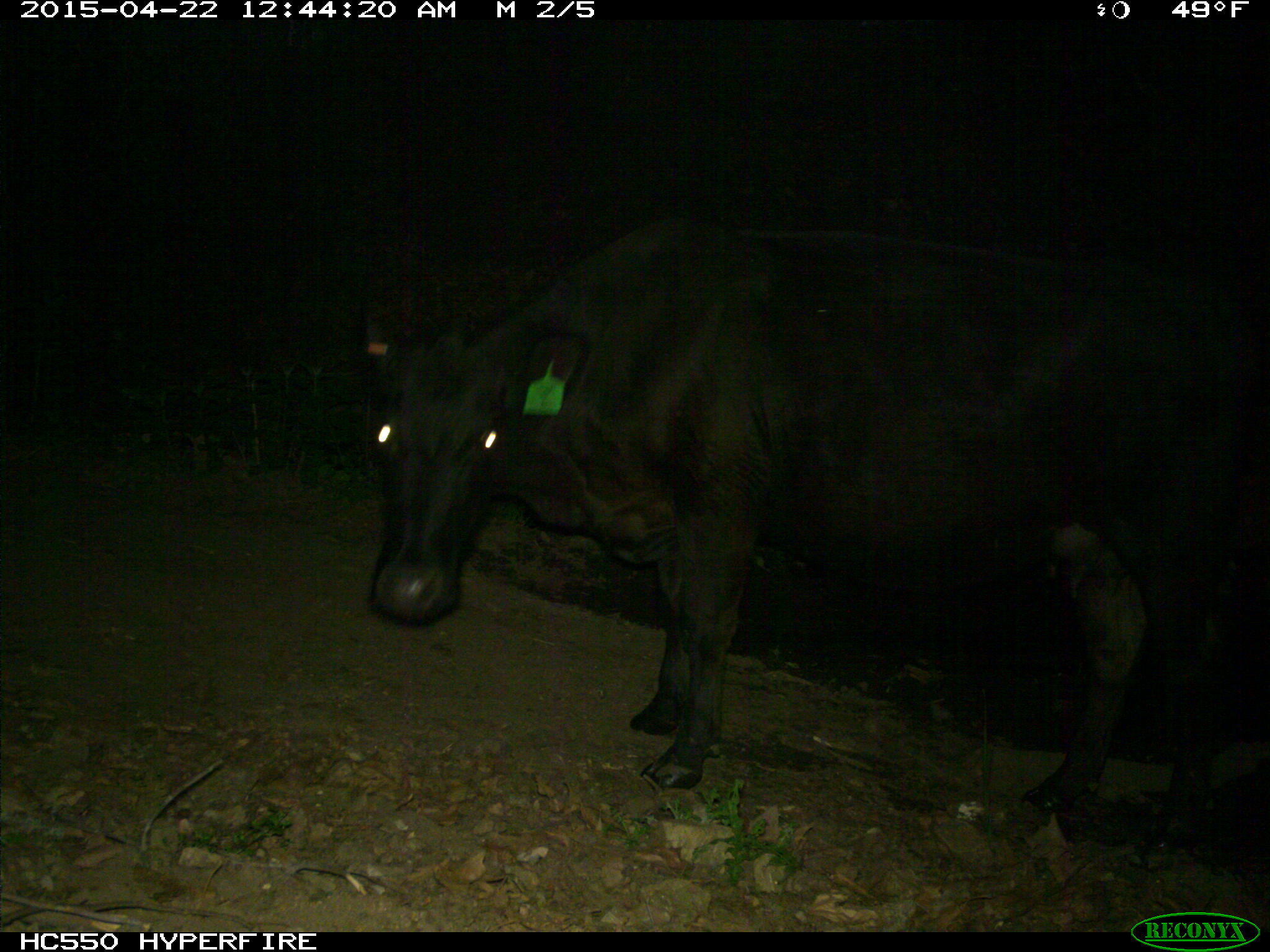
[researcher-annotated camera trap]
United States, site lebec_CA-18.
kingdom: Animalia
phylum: Chordata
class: Mammalia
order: Artiodactyla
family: Bovidae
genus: Bos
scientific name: Bos taurus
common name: domestic cow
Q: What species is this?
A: Bos taurus (domestic cow).